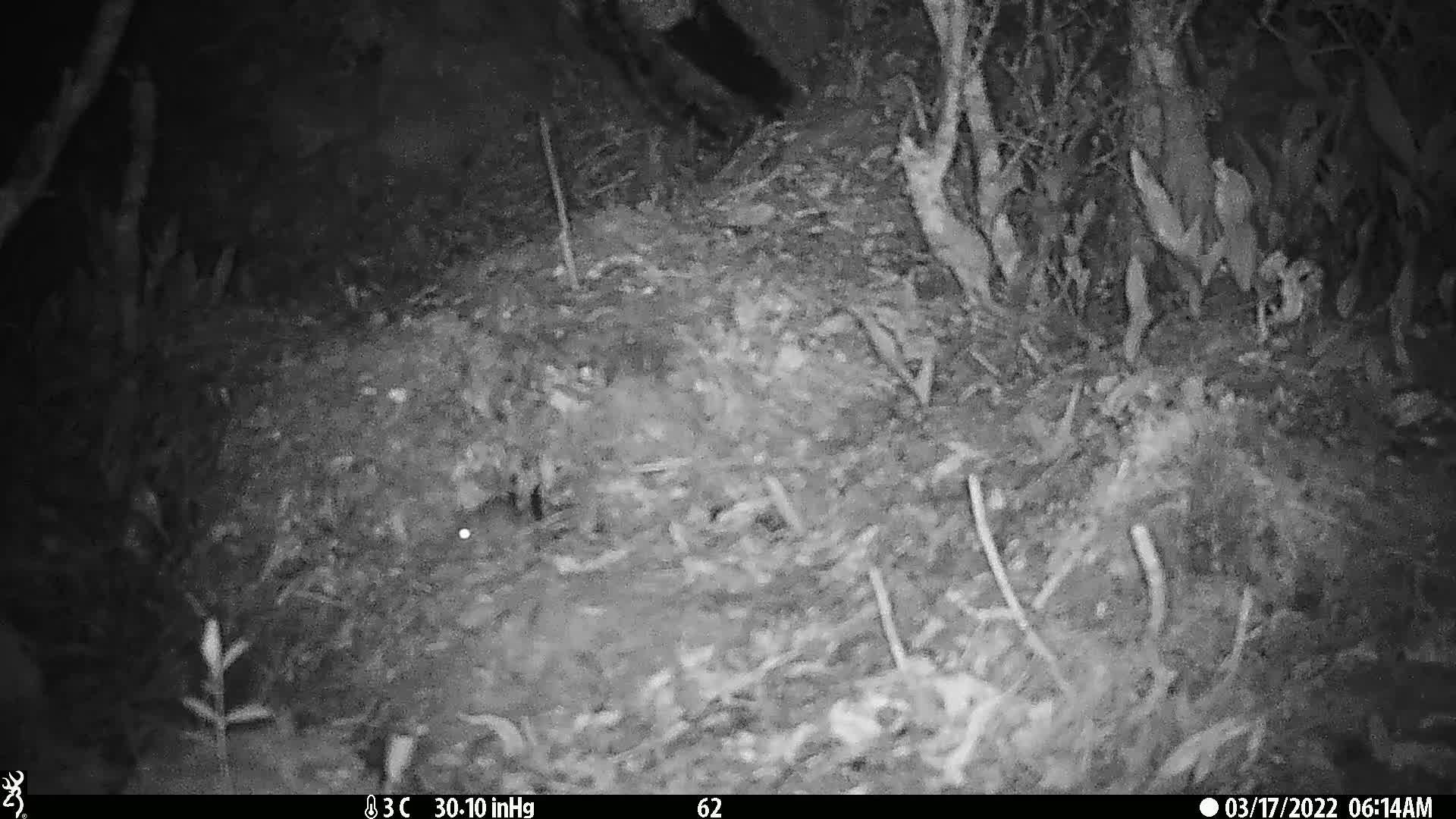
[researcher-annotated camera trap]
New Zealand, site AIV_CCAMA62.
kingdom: Animalia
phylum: Chordata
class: Mammalia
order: Rodentia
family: Muridae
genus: Mus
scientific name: Mus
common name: mouse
Mouse (Mus).